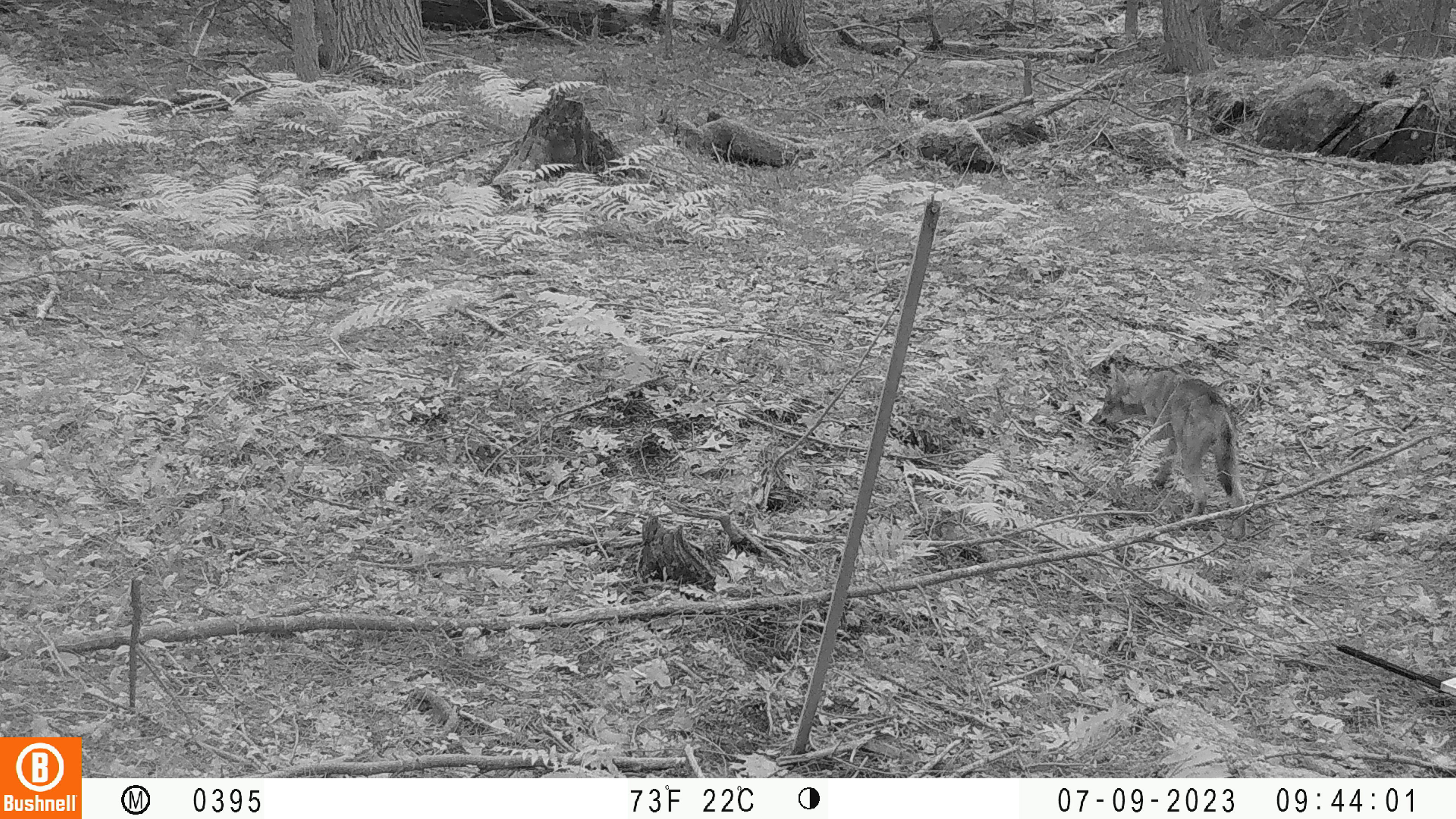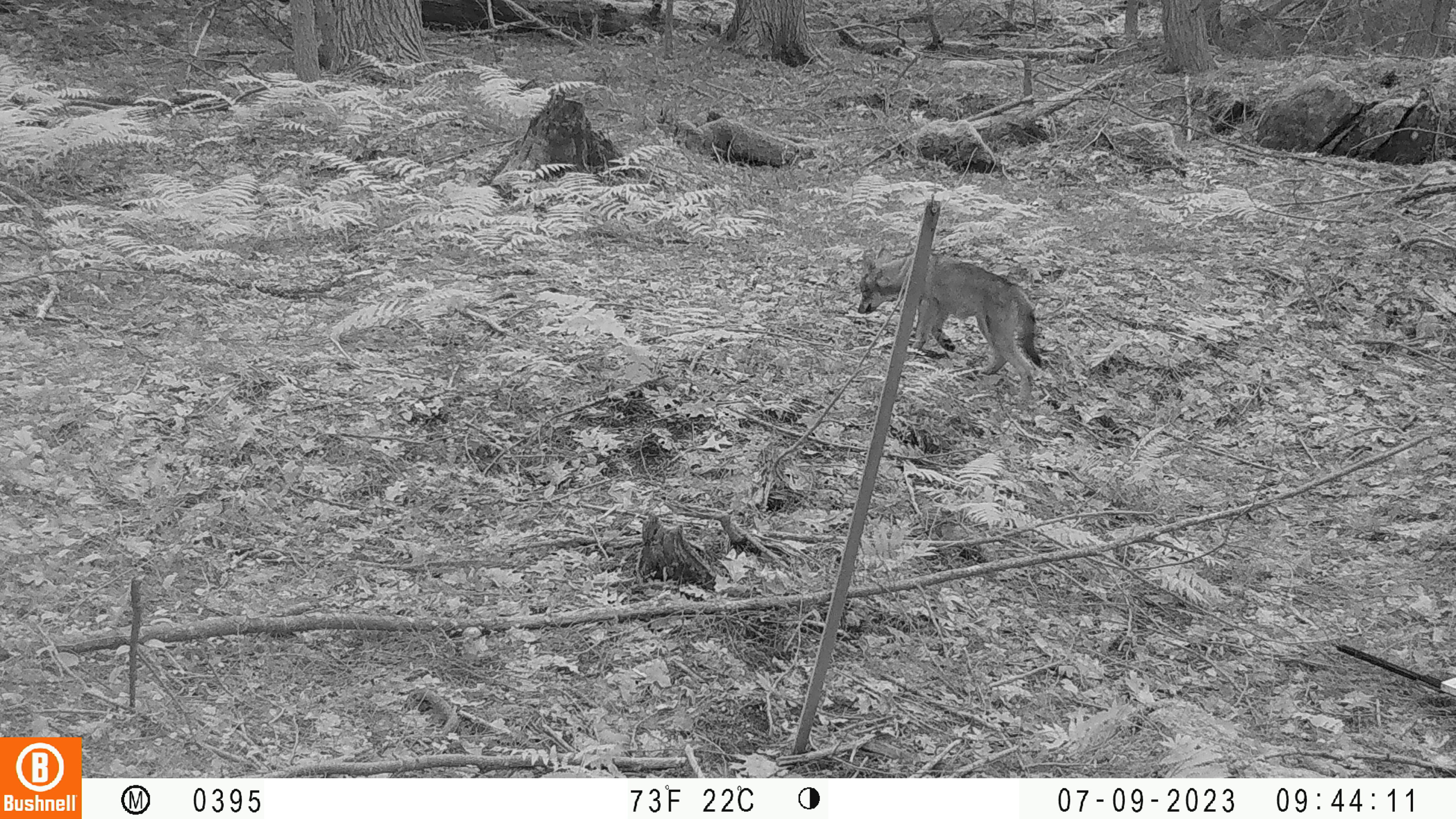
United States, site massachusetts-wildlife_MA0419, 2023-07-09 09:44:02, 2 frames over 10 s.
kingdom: Animalia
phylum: Chordata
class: Mammalia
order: Carnivora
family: Canidae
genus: Urocyon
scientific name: Urocyon cinereoargenteus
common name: gray fox